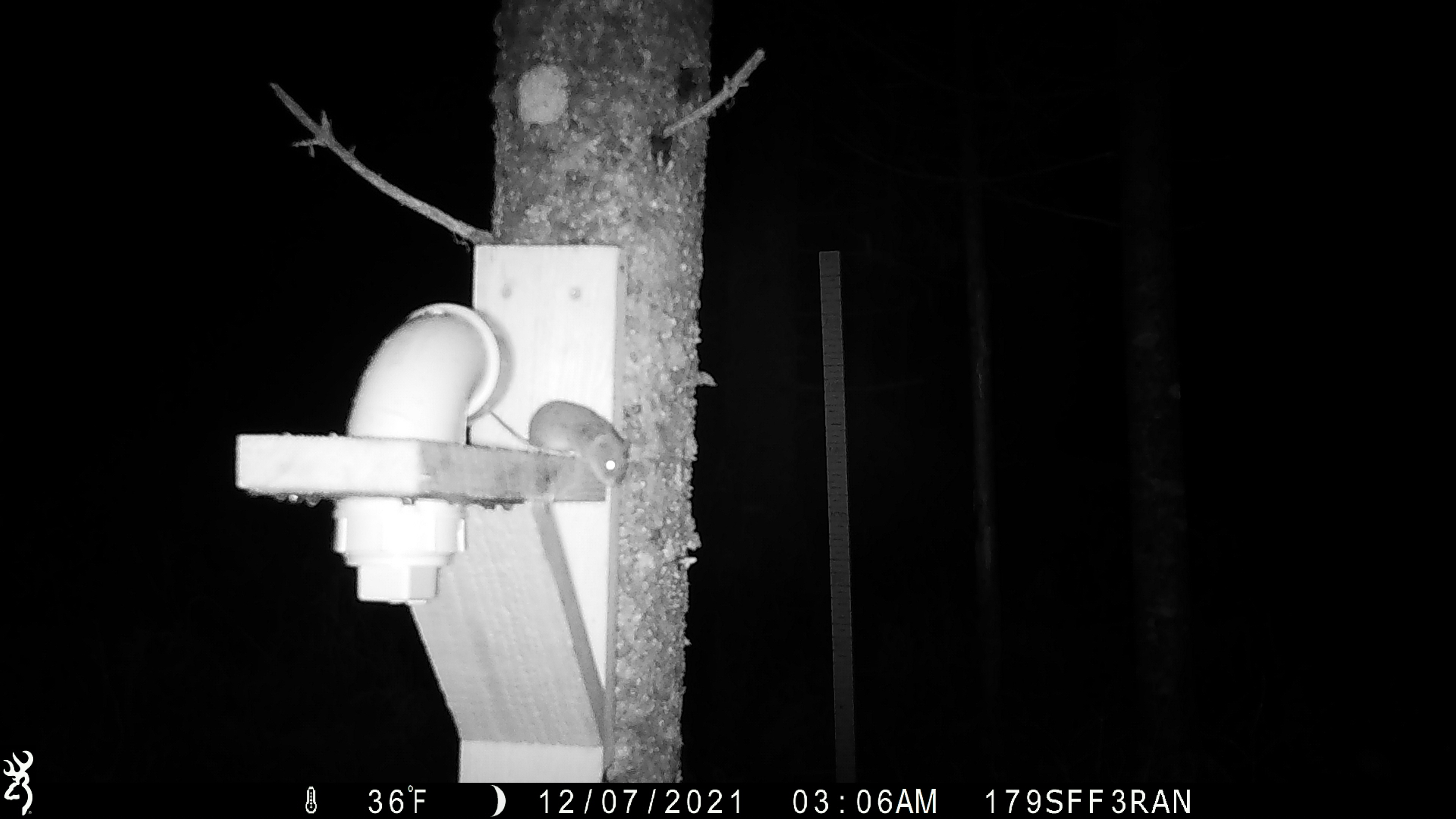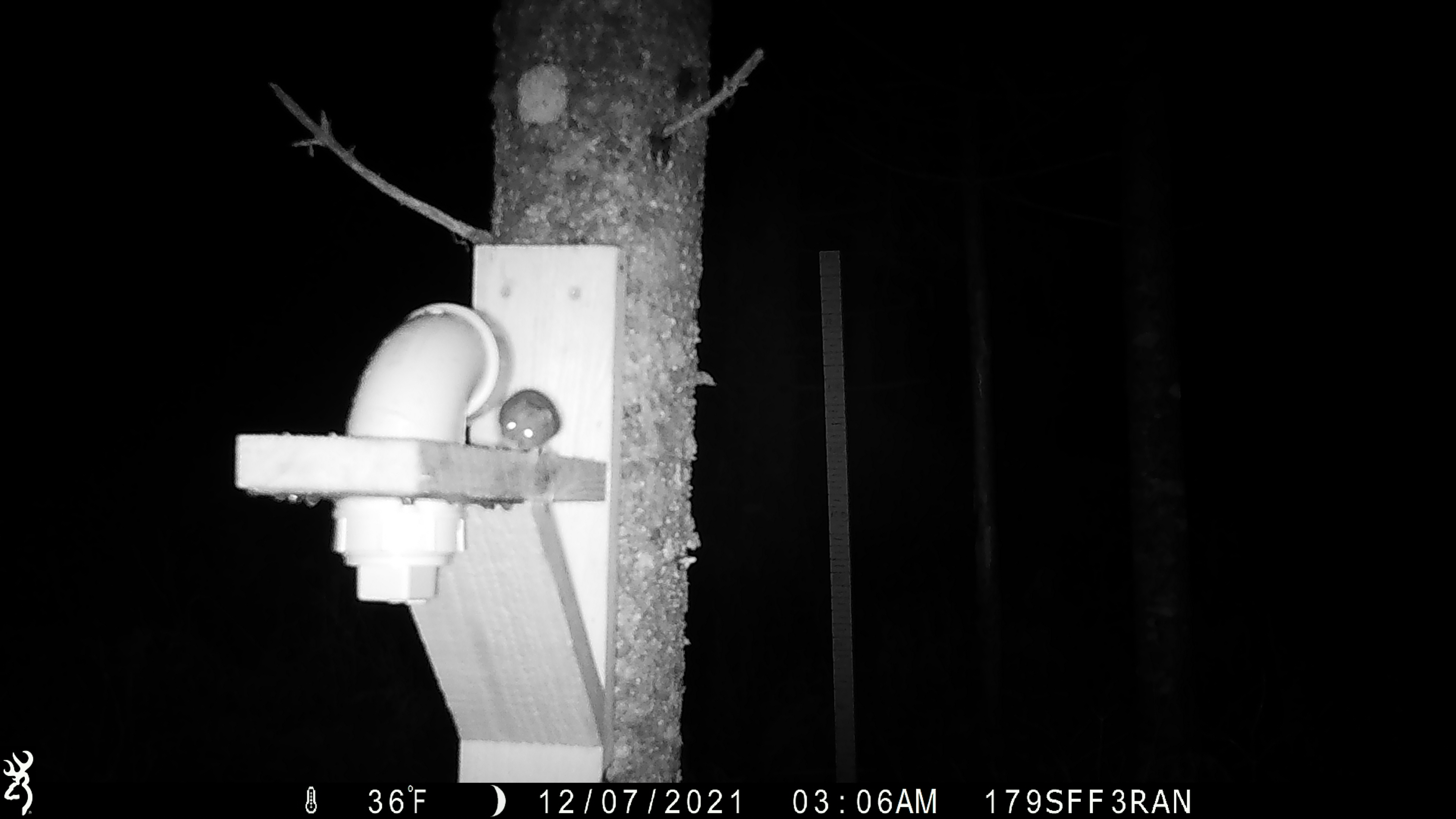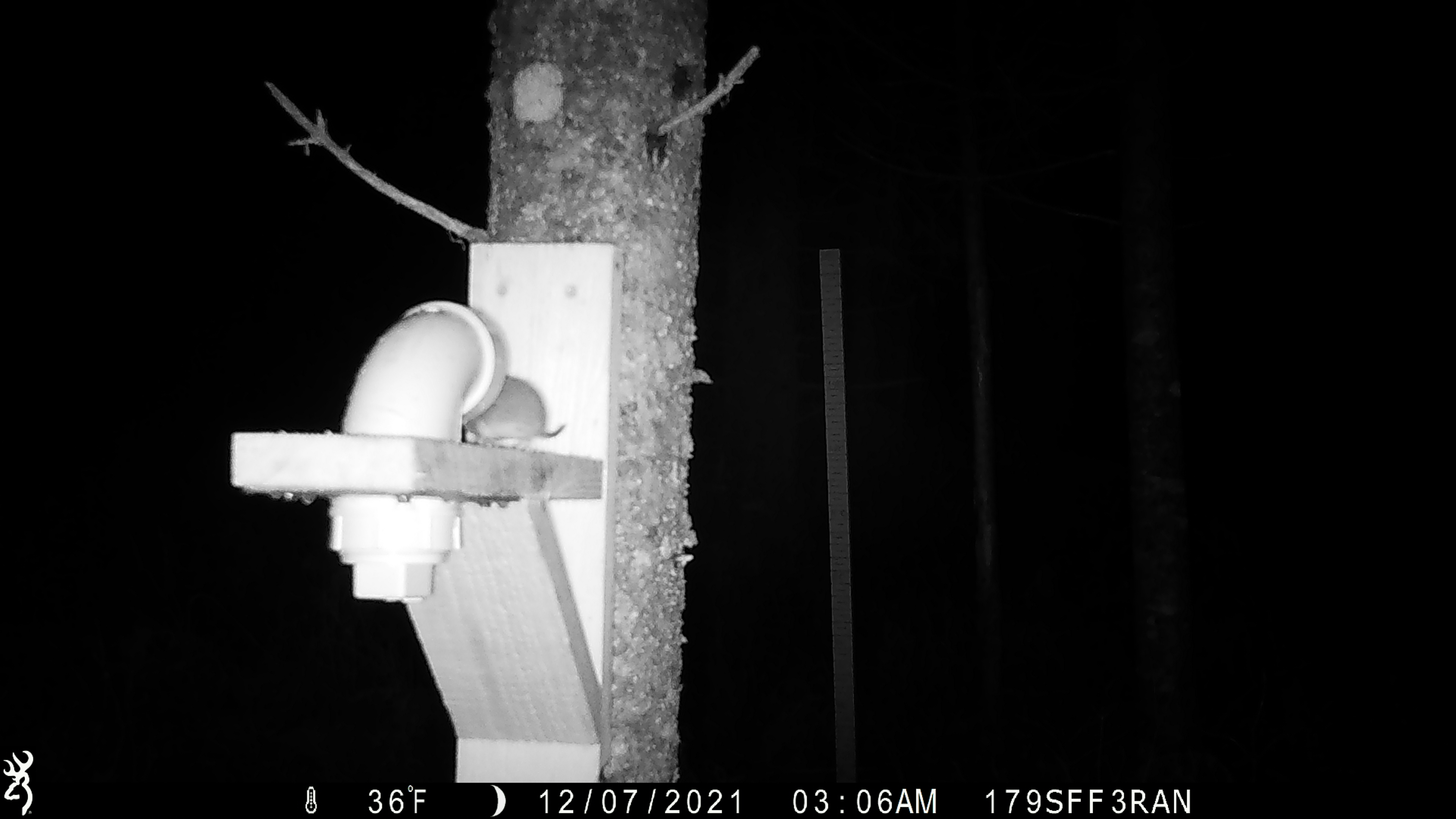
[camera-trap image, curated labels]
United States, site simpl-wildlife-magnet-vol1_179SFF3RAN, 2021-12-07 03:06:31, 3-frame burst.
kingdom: Animalia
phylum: Chordata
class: Mammalia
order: Rodentia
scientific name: Rodentia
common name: mouse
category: mouse sp.